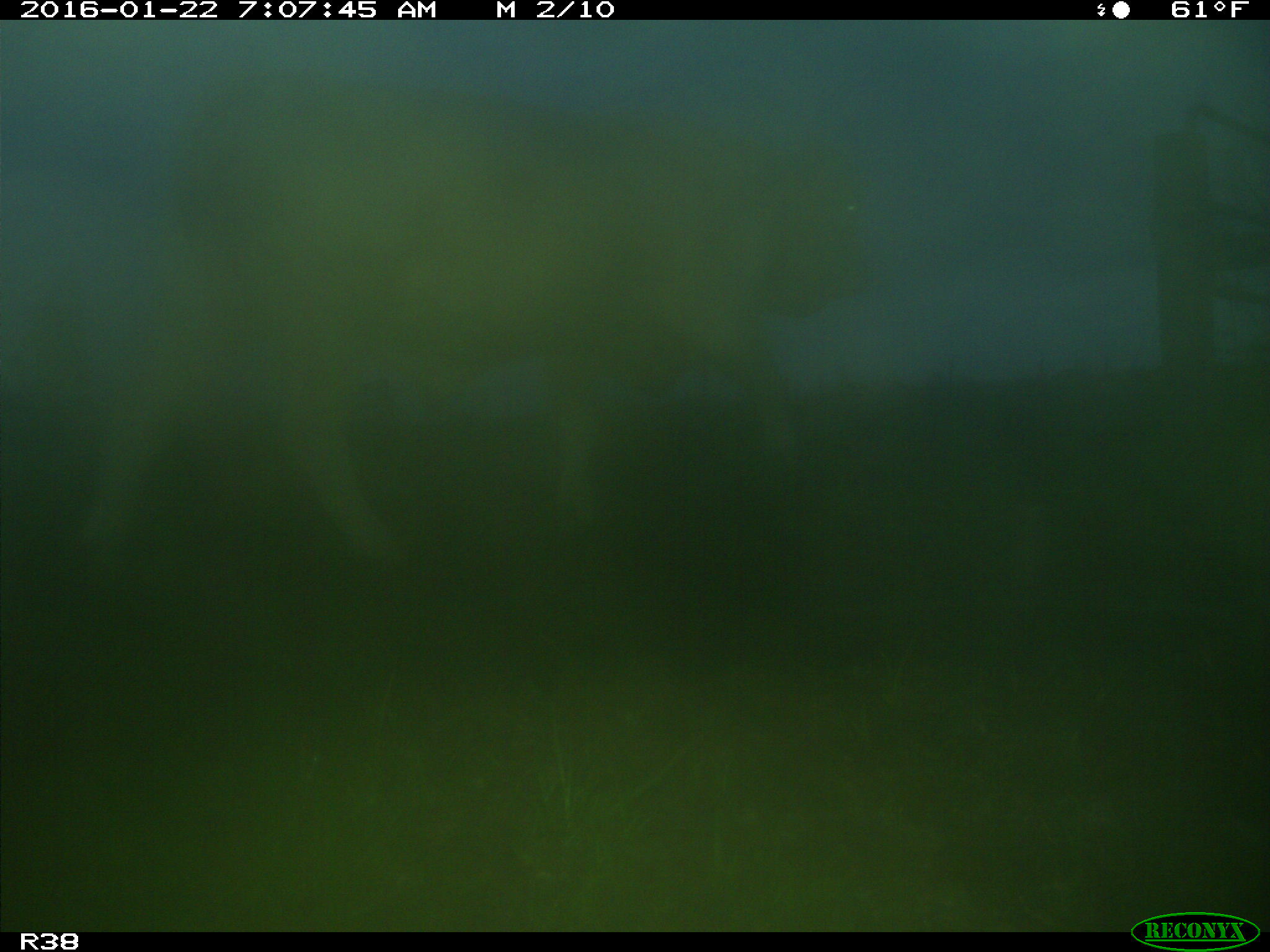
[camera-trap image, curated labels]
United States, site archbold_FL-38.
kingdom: Animalia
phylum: Chordata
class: Mammalia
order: Artiodactyla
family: Bovidae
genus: Bos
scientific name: Bos taurus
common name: domestic cow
Bos taurus (domestic cow).